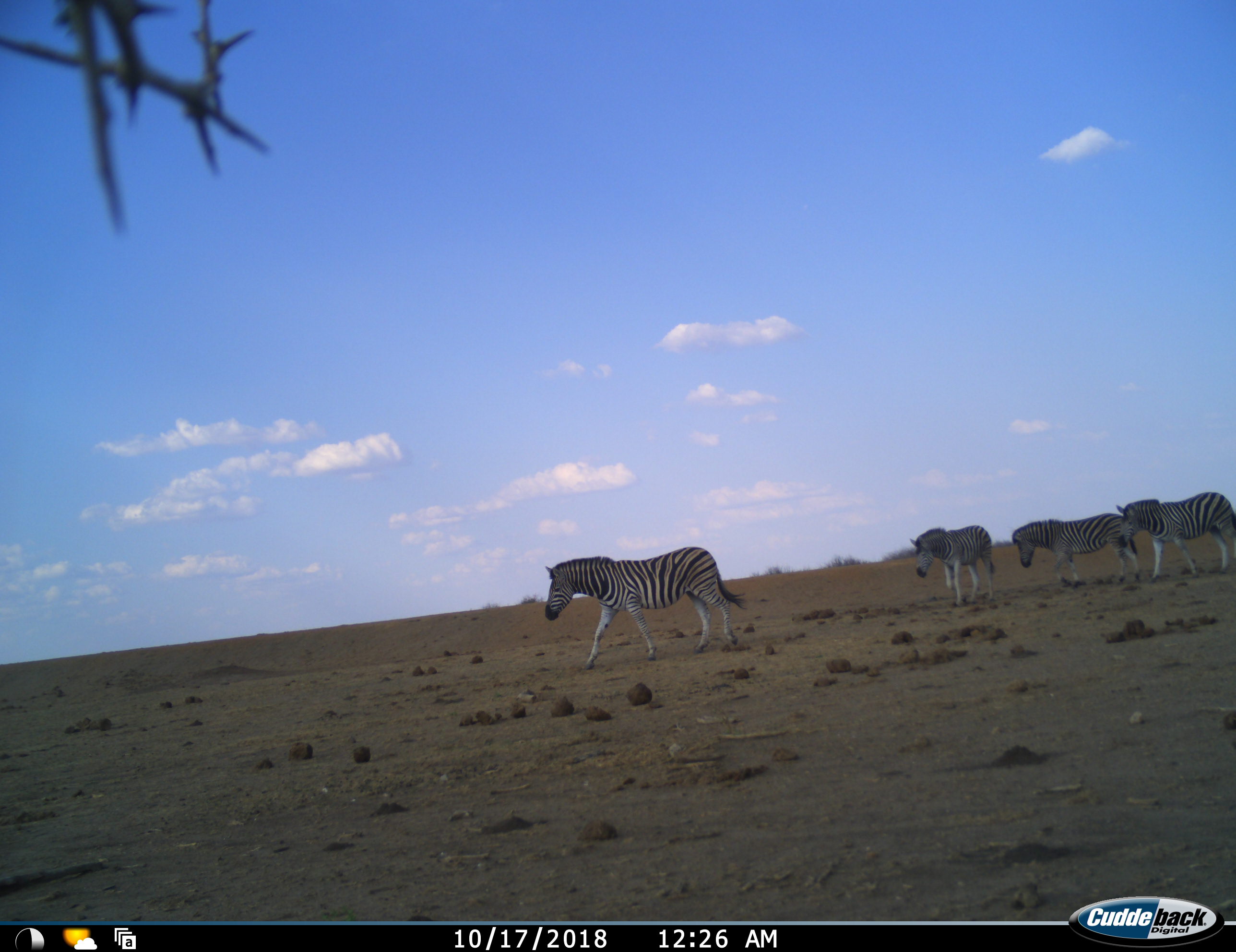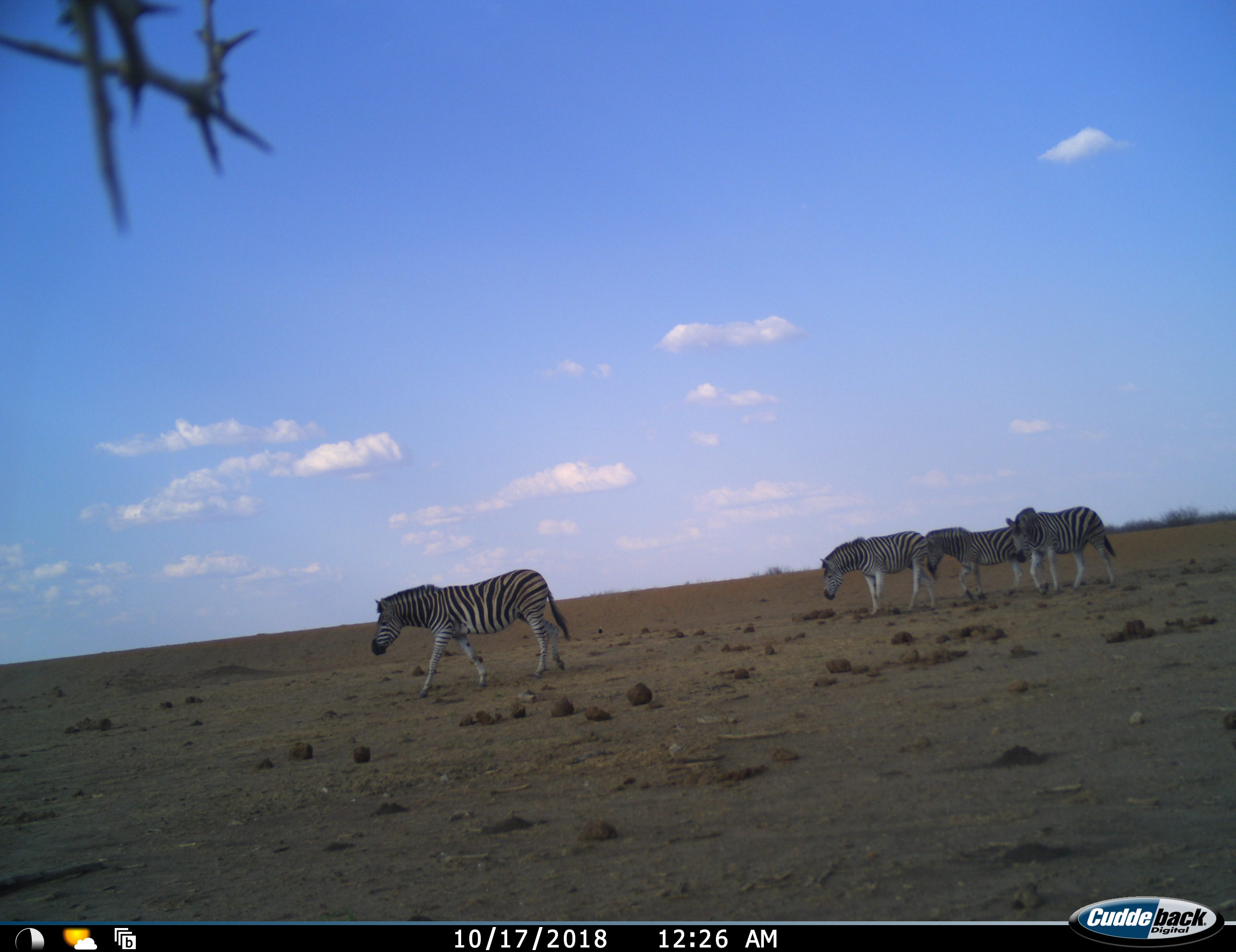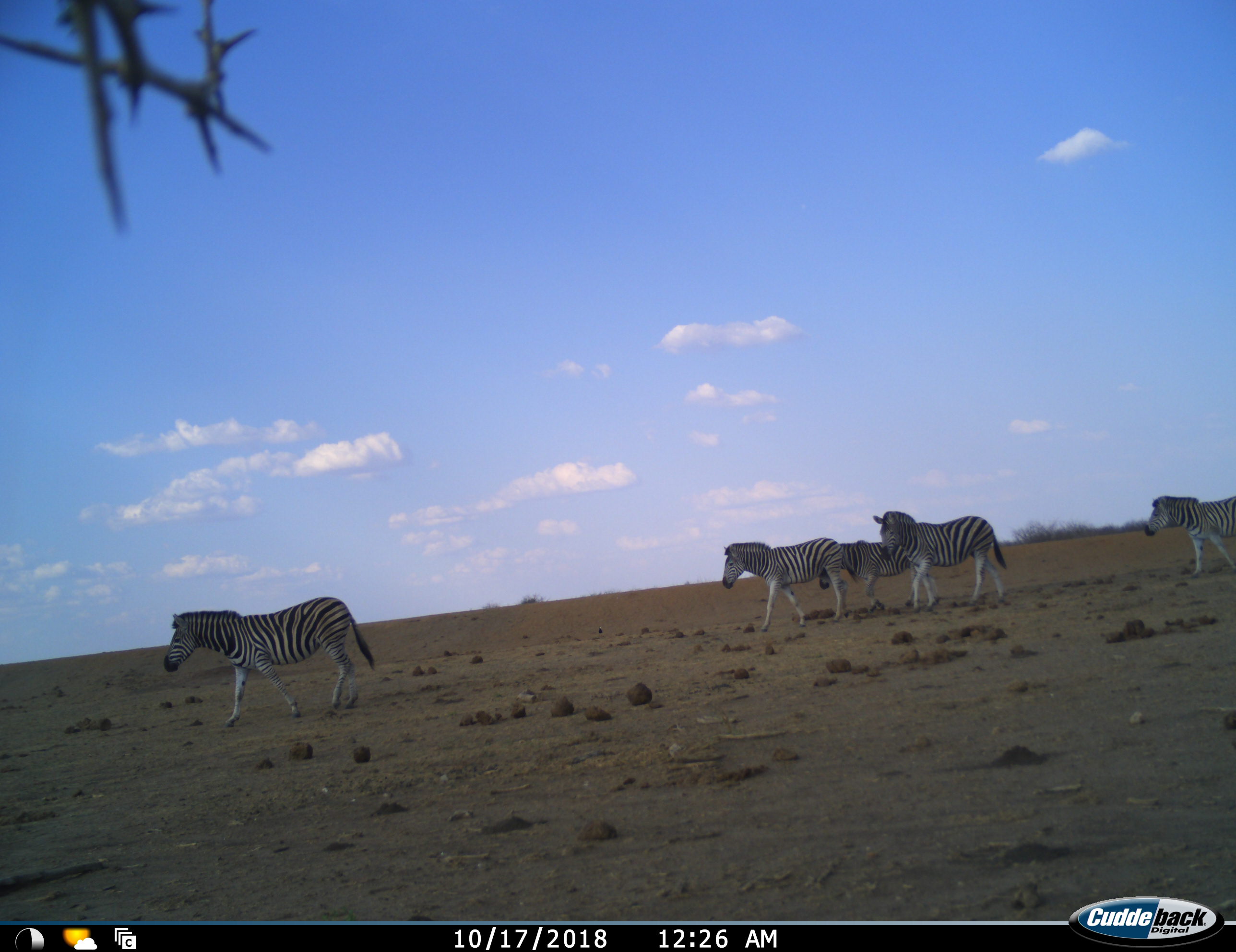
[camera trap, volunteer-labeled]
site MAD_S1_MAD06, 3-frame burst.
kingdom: Animalia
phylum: Chordata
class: Mammalia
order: Perissodactyla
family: Equidae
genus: Equus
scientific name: Equus quagga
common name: plains zebra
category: zebraplains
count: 5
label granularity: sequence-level